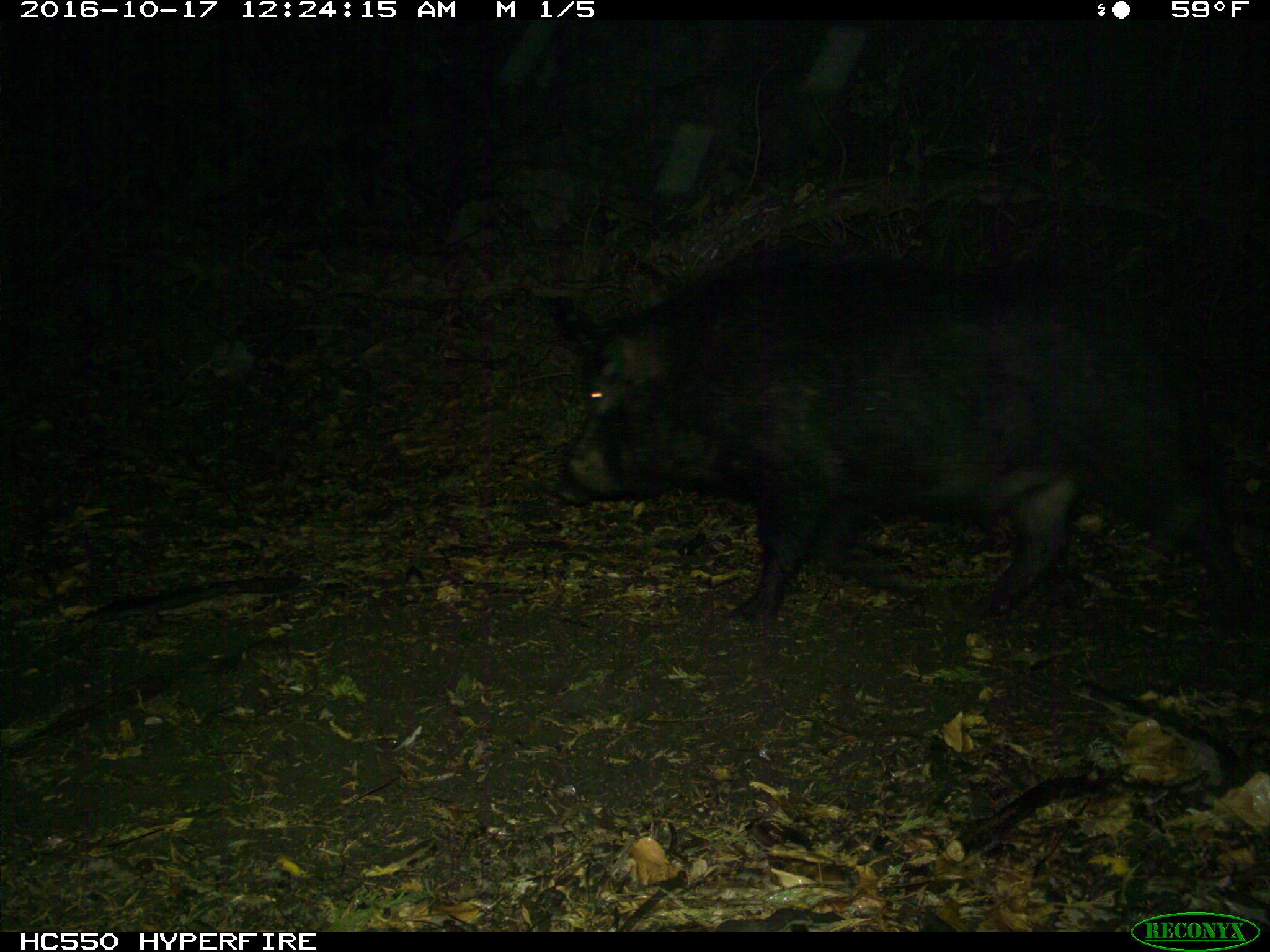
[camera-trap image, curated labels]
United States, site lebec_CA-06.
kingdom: Animalia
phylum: Chordata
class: Mammalia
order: Artiodactyla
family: Suidae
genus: Sus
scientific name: Sus scrofa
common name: wild boar